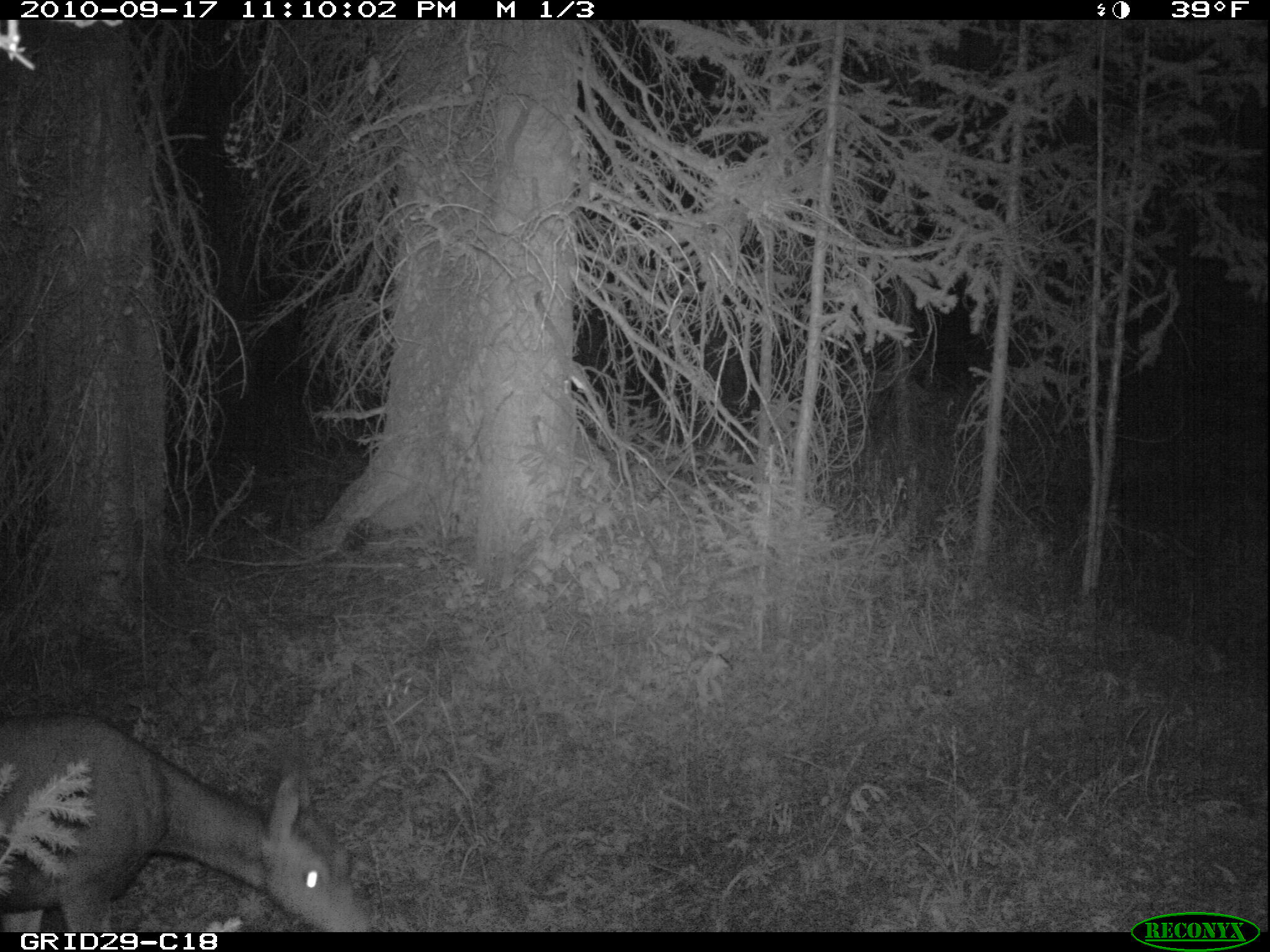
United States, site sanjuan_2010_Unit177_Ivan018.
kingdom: Animalia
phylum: Chordata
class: Mammalia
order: Artiodactyla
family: Cervidae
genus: Odocoileus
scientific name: Odocoileus hemionus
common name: mule deer